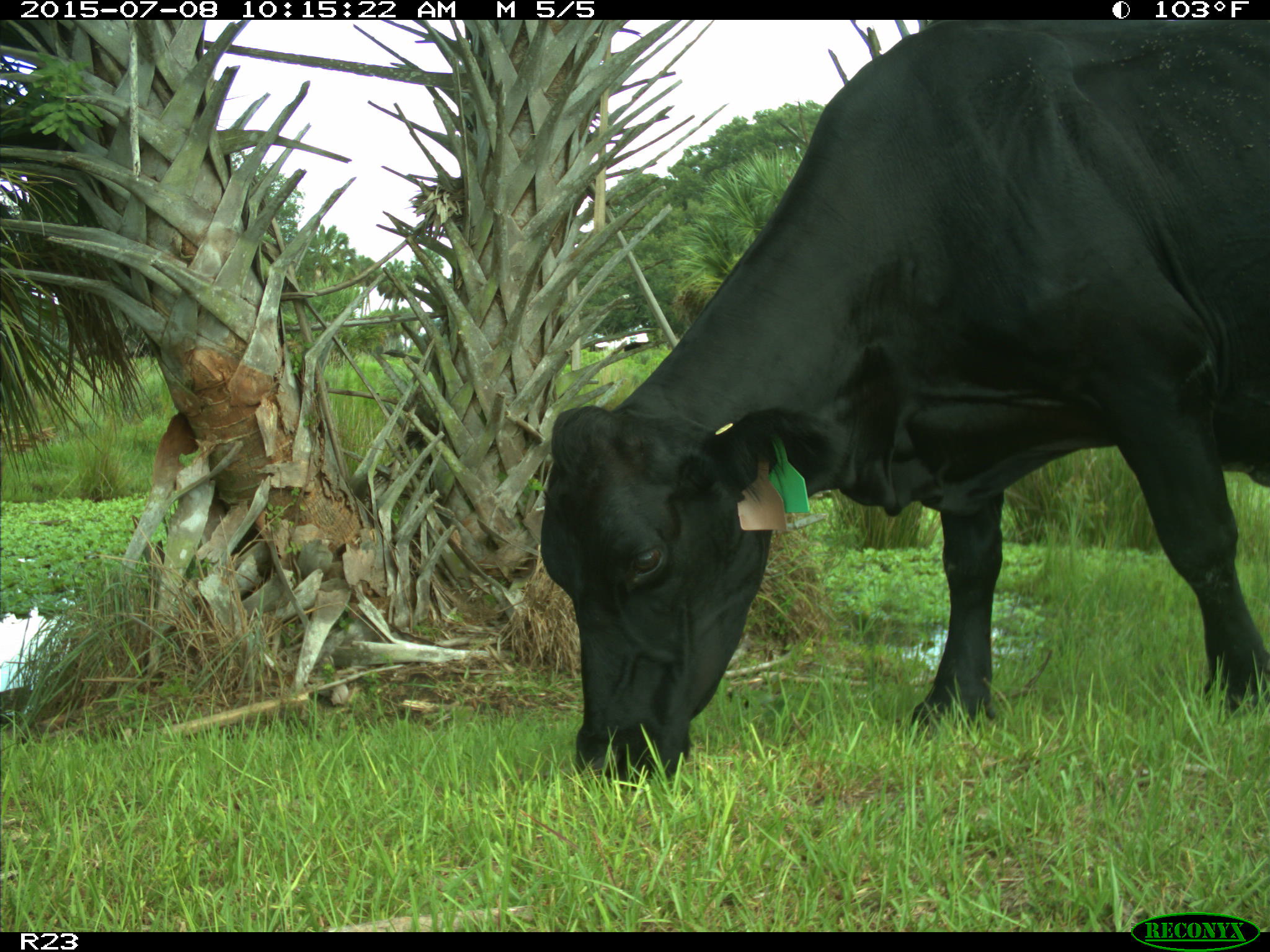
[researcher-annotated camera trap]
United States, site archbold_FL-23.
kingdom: Animalia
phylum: Chordata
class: Mammalia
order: Artiodactyla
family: Bovidae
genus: Bos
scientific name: Bos taurus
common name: domestic cow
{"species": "Bos taurus (domestic cow)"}